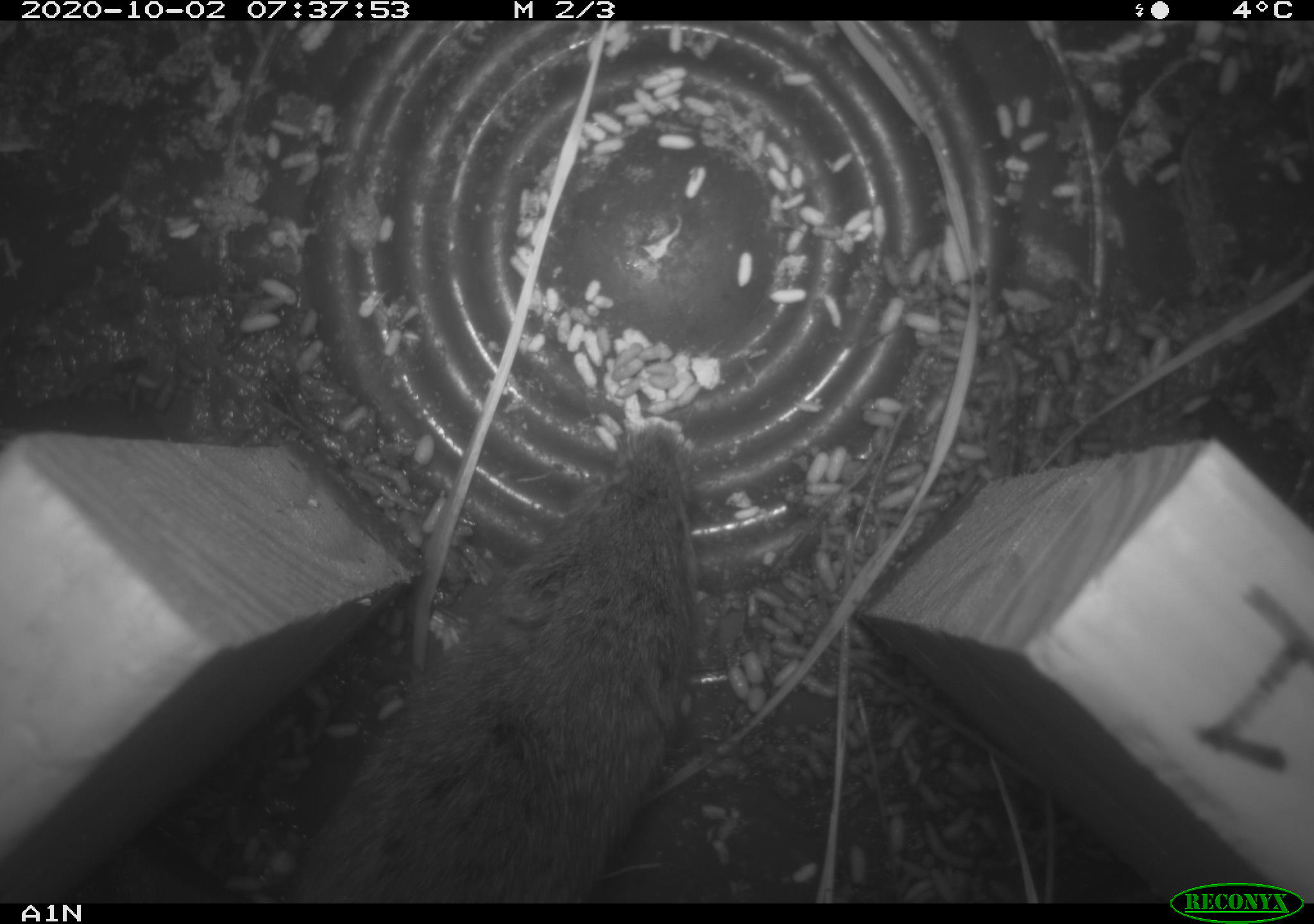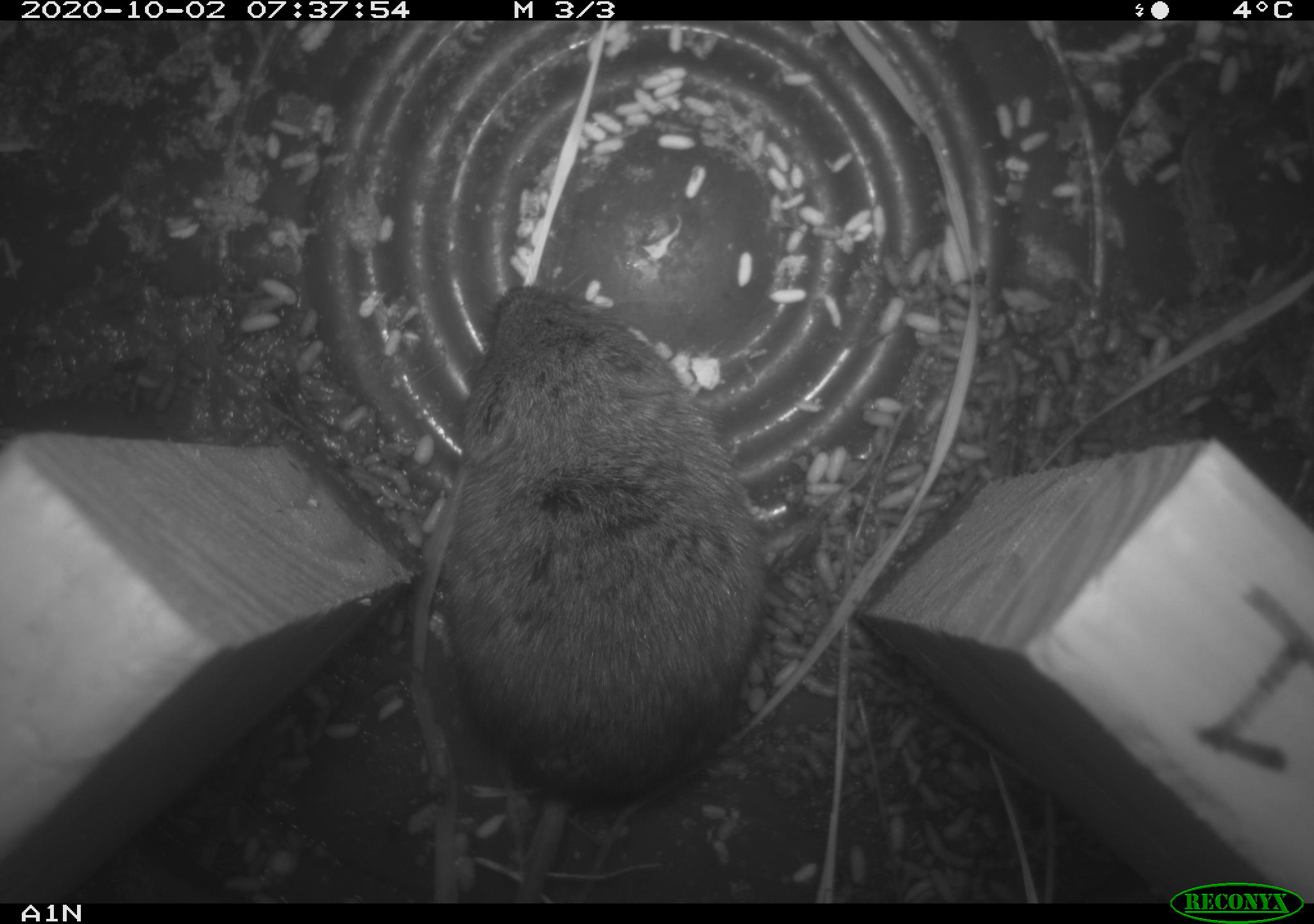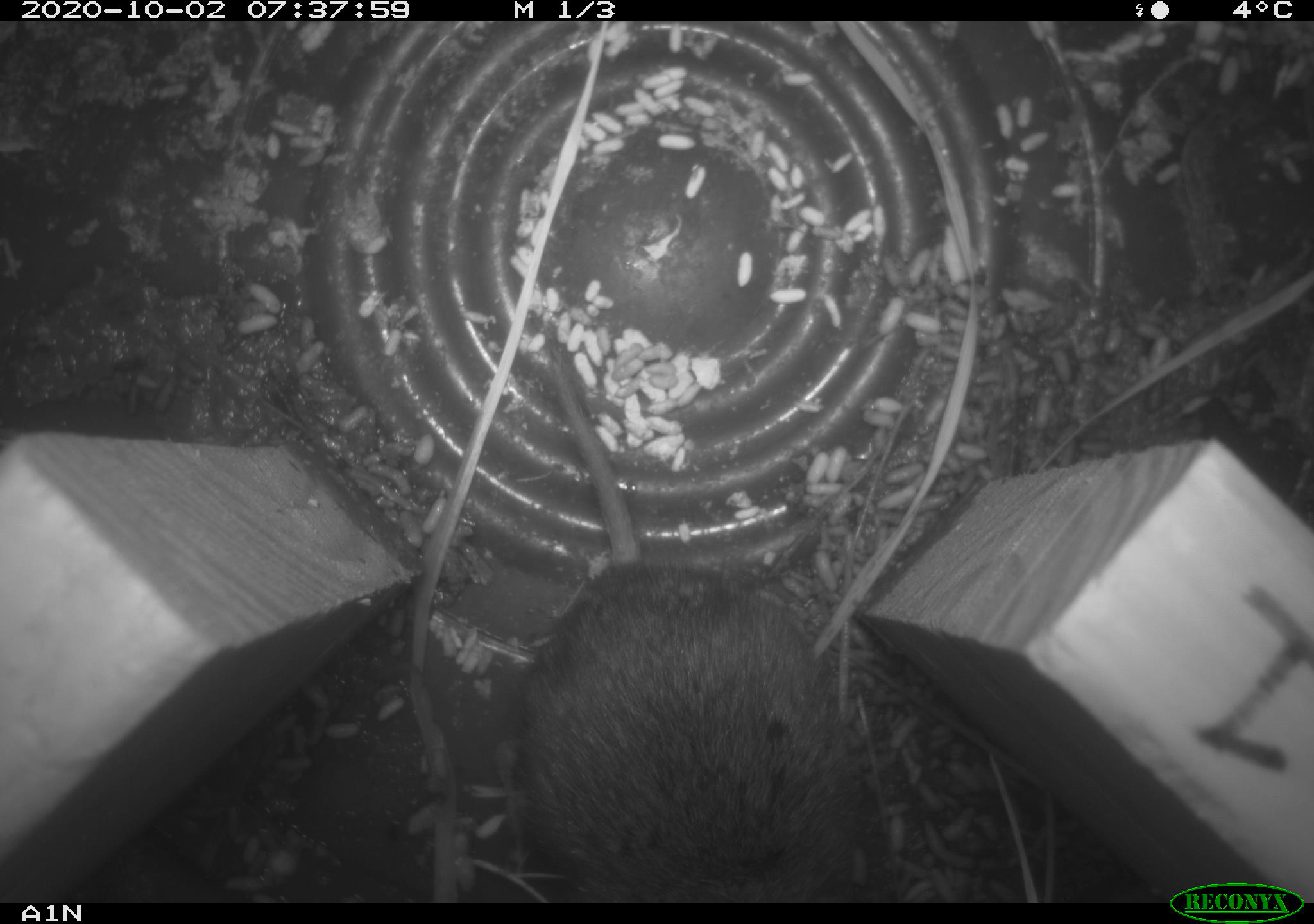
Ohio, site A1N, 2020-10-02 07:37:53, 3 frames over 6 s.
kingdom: Animalia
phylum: Chordata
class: Mammalia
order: Rodentia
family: Cricetidae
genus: Microtus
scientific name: Microtus pennsylvanicus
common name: meadow vole